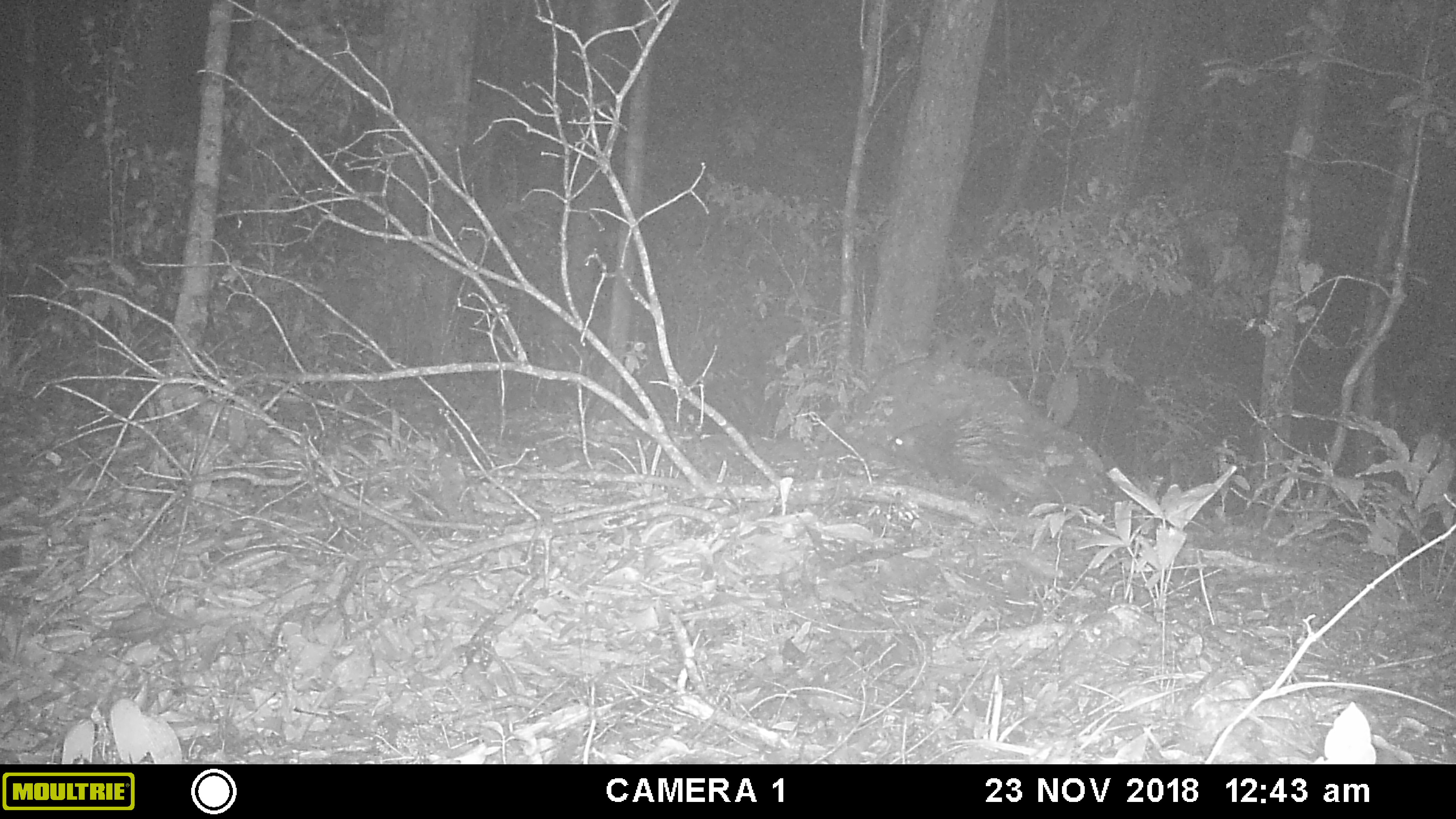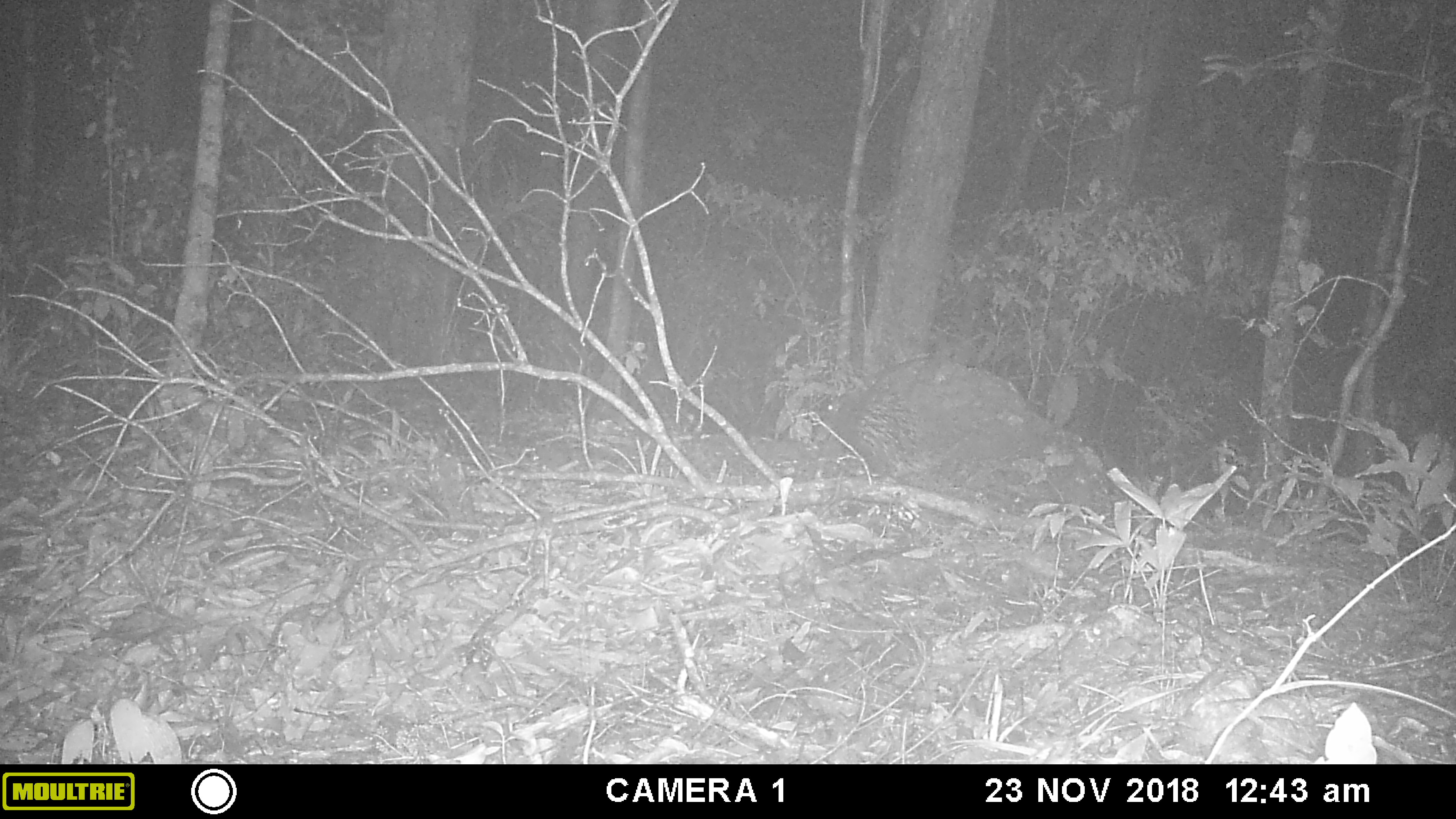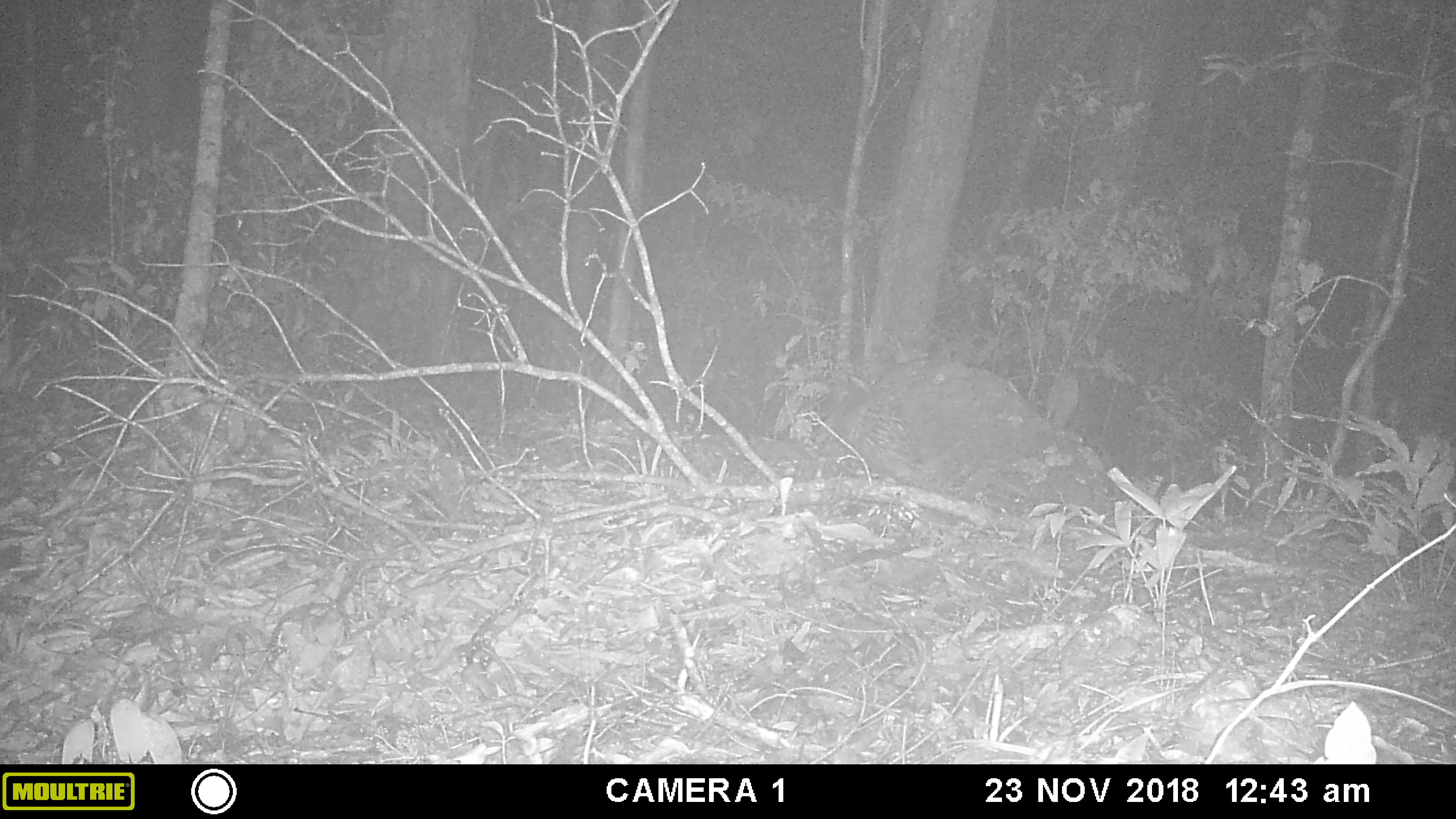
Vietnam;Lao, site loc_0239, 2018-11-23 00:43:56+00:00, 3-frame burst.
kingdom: Animalia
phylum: Chordata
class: Mammalia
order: Rodentia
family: Hystricidae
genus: Hystrix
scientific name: Hystrix brachyura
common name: malayan porcupine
Malayan porcupine (Hystrix brachyura). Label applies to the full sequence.